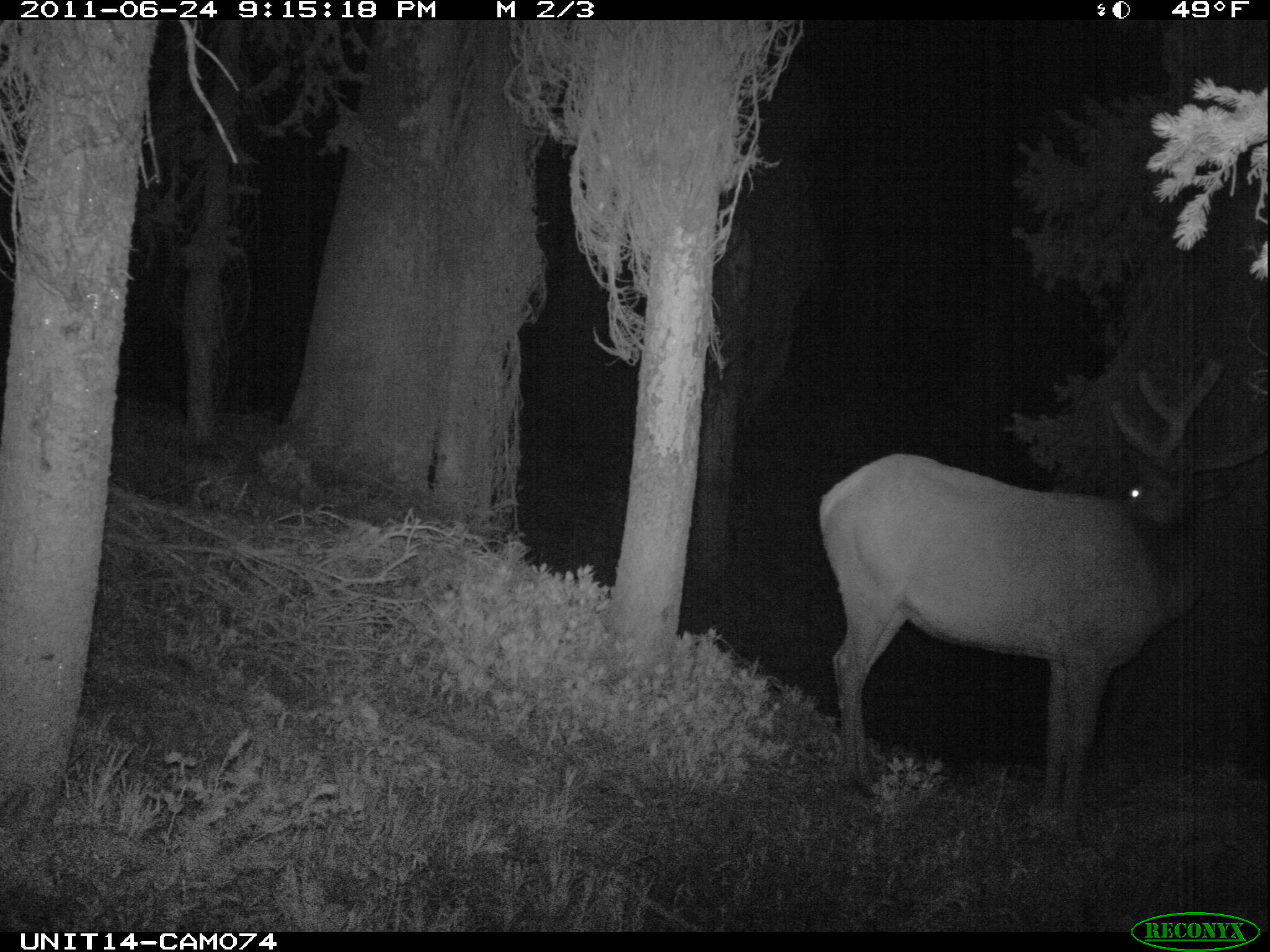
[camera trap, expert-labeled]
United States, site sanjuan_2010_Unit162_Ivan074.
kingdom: Animalia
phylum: Chordata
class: Mammalia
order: Artiodactyla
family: Cervidae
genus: Cervus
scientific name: Cervus elaphus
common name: red deer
Cervus elaphus (red deer).